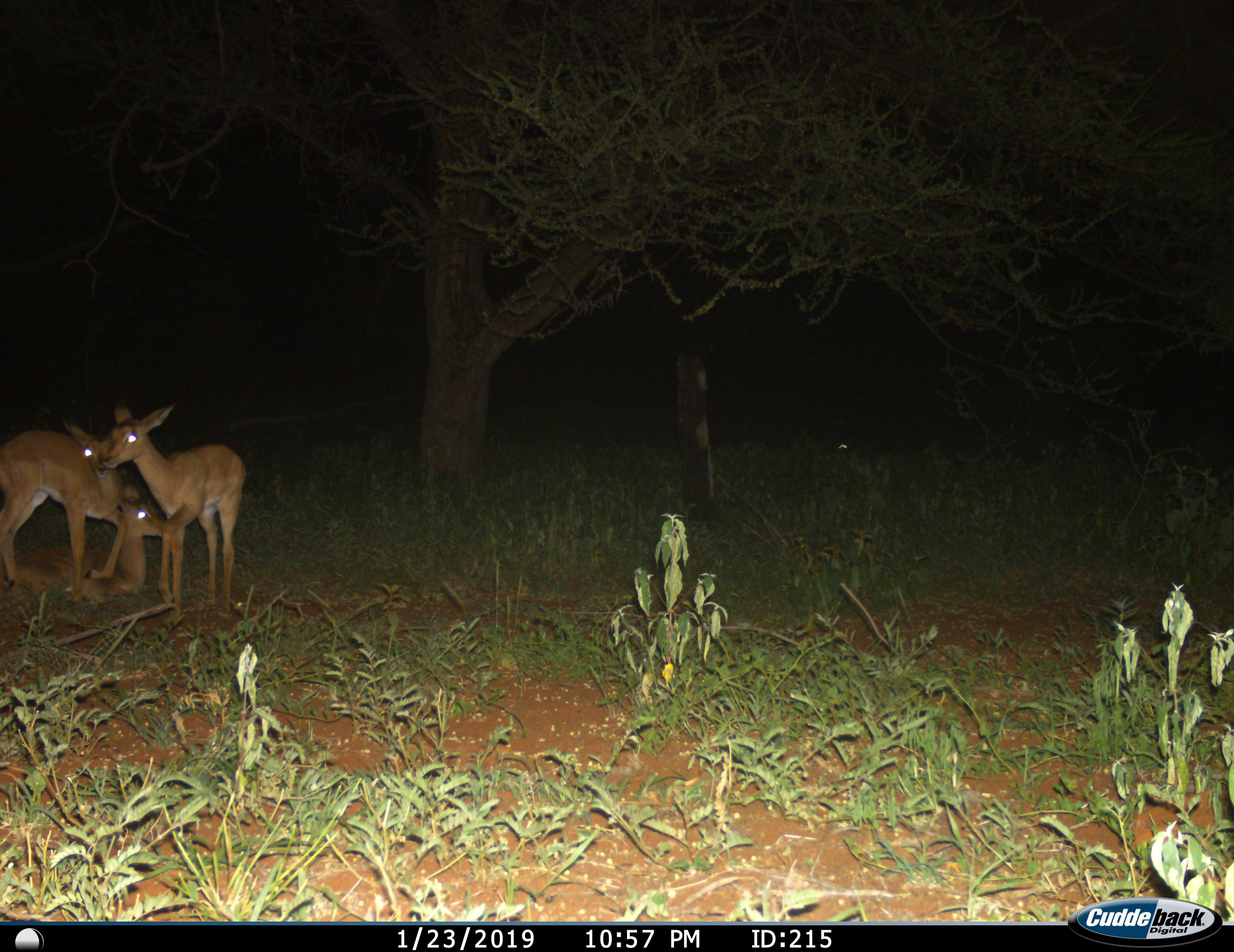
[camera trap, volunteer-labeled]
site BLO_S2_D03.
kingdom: Animalia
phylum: Chordata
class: Mammalia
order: Artiodactyla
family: Bovidae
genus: Aepyceros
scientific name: Aepyceros melampus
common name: impala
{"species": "impala (Aepyceros melampus)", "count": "3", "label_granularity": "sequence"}